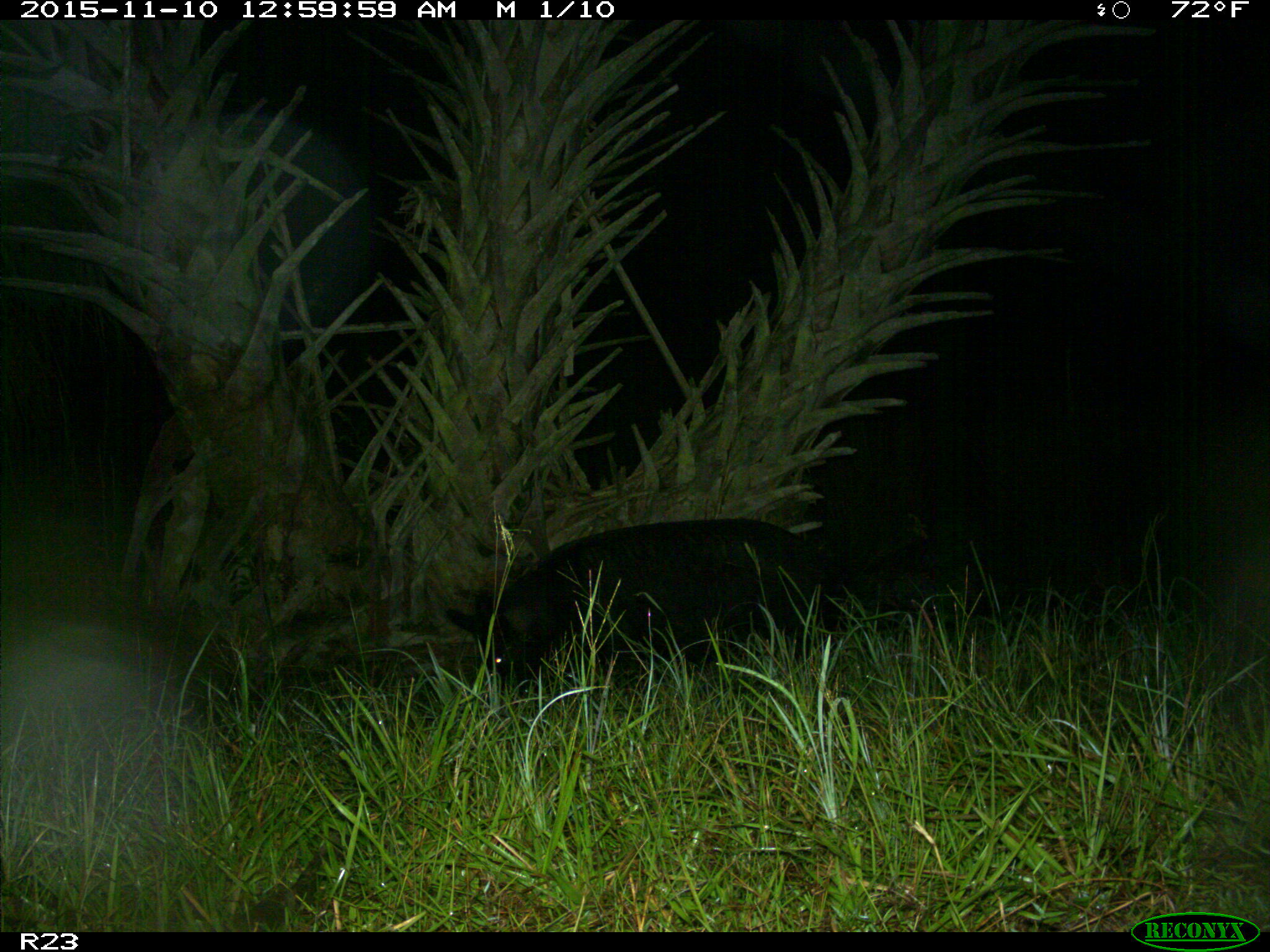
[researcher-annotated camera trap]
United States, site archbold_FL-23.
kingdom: Animalia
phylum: Chordata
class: Mammalia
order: Artiodactyla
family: Suidae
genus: Sus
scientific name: Sus scrofa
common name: wild boar